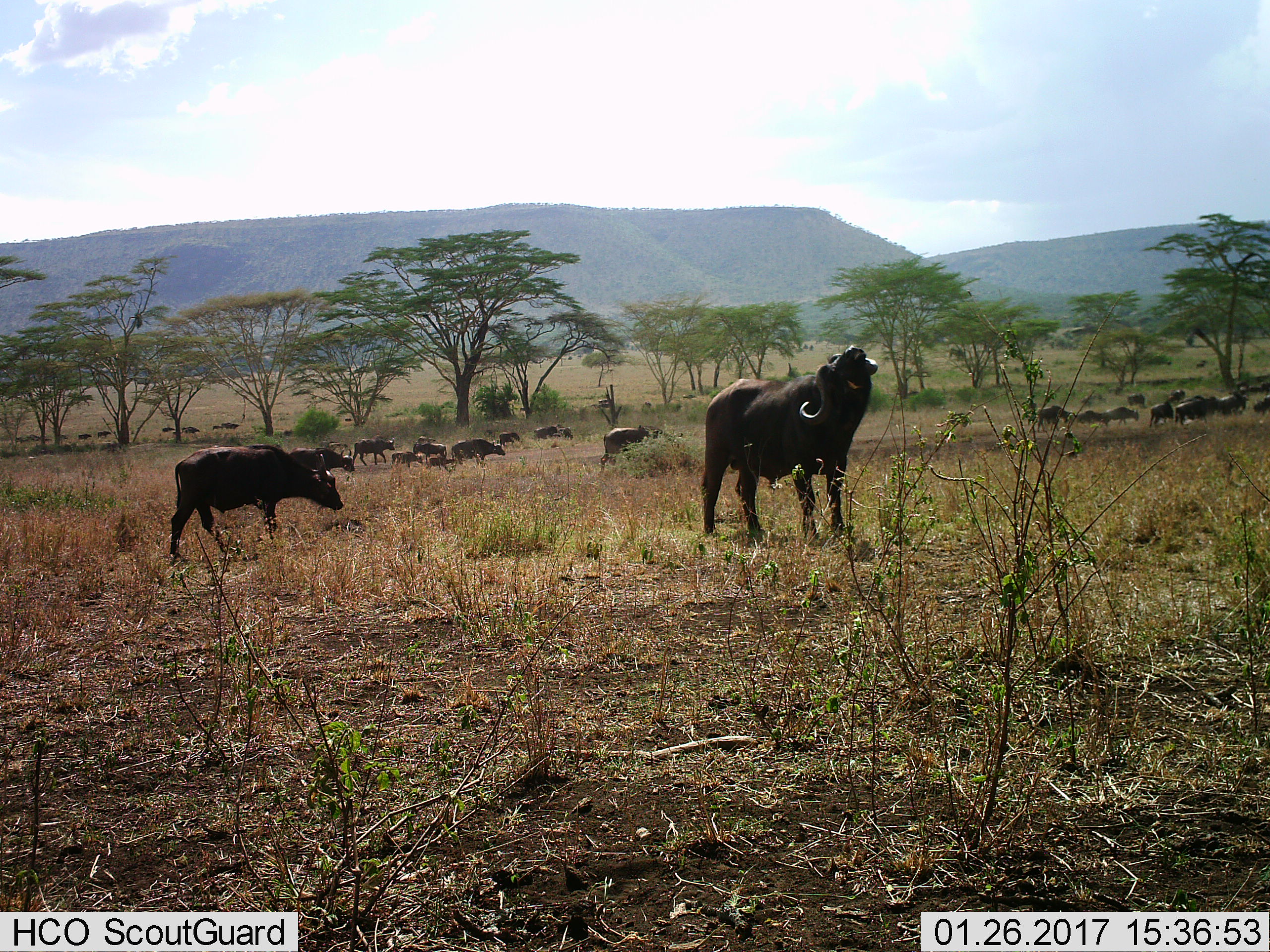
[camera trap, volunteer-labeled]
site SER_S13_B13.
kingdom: Animalia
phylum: Chordata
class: Mammalia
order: Artiodactyla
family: Bovidae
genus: Syncerus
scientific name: Syncerus caffer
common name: african buffalo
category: buffalo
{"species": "buffalo (african buffalo) (Syncerus caffer)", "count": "11-50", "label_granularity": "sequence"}